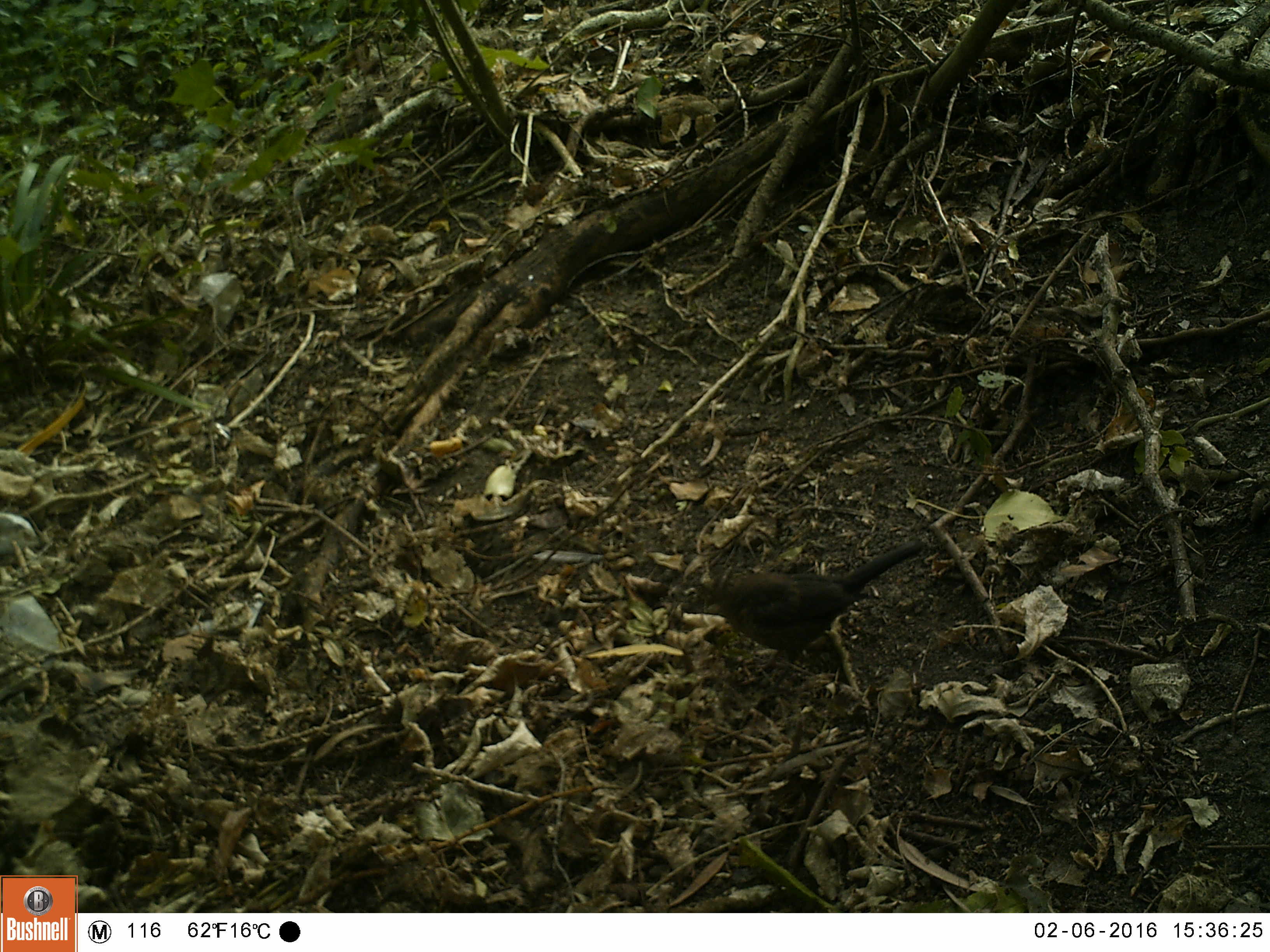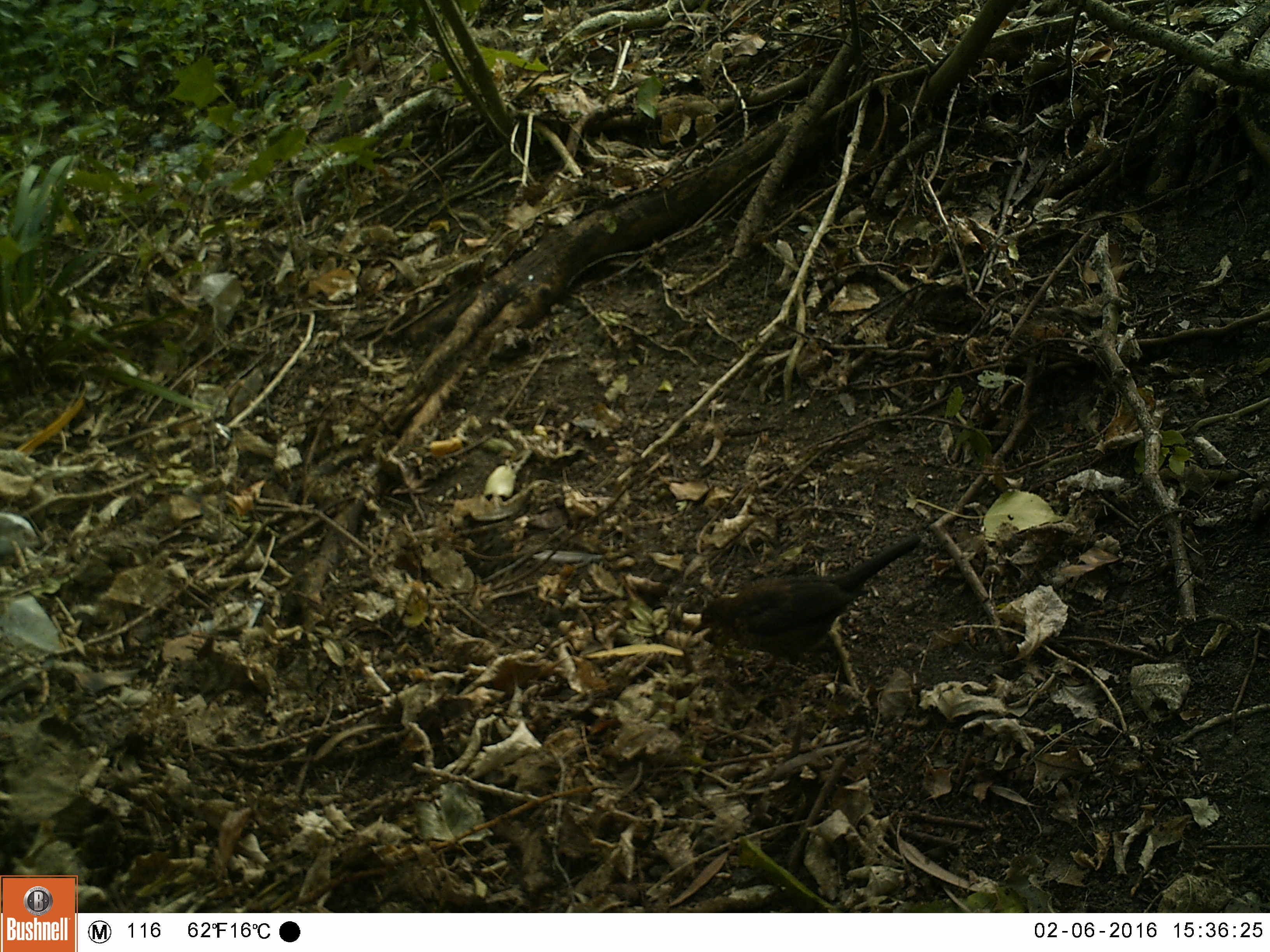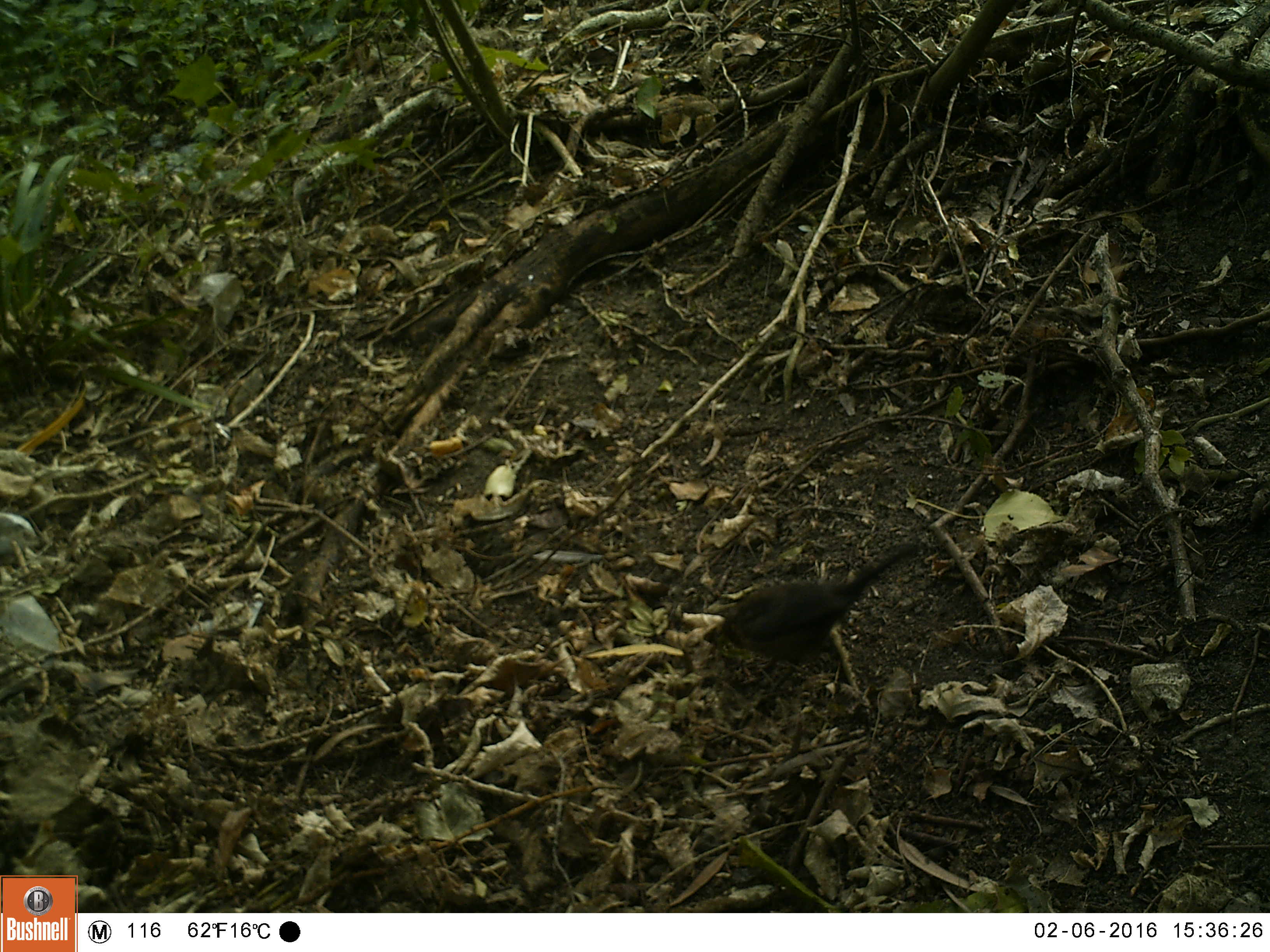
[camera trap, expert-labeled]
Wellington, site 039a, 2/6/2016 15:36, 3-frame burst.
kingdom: Animalia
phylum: Chordata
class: Aves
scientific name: Aves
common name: bird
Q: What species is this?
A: Bird (Aves).